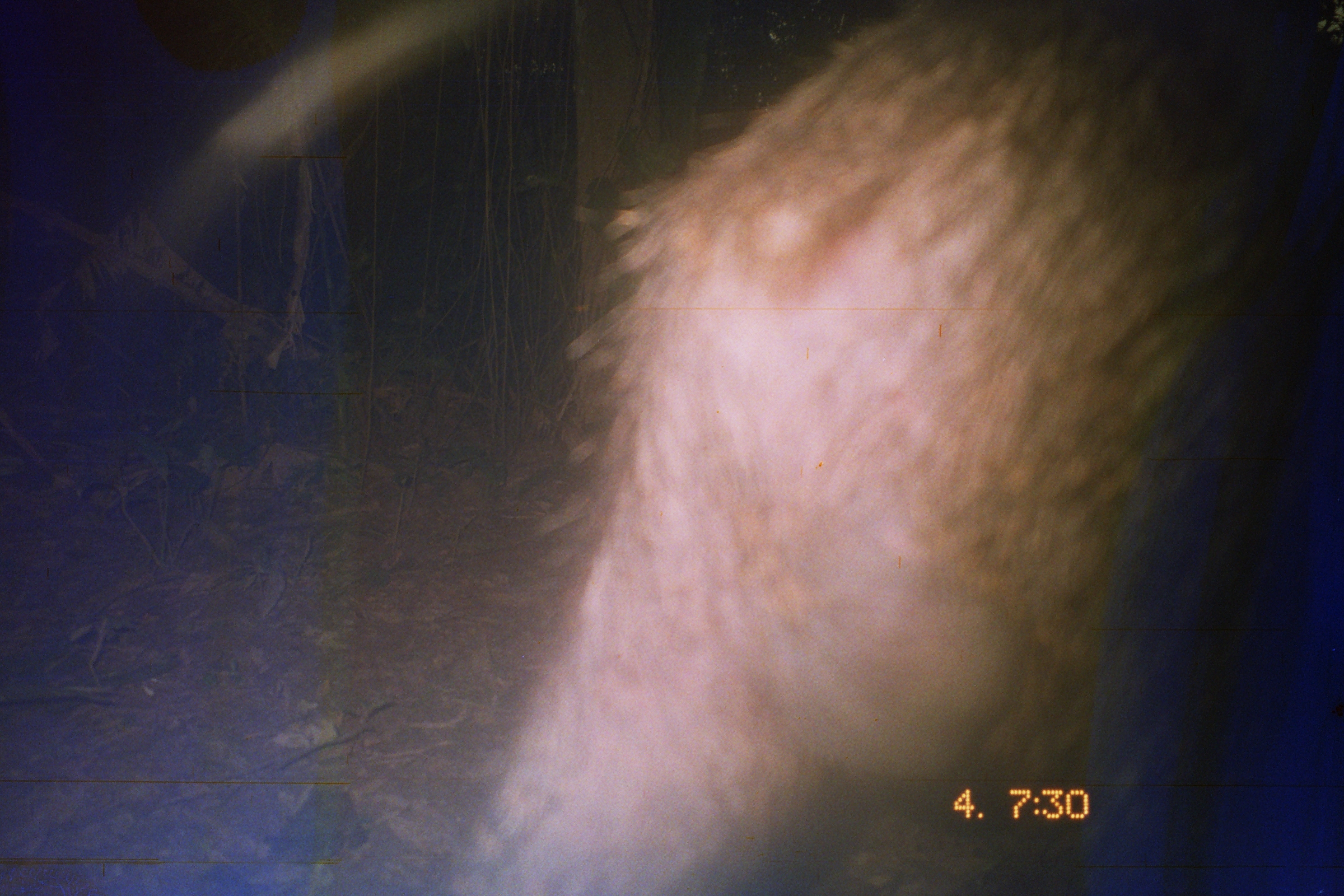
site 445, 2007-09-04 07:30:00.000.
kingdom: Animalia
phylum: Chordata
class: Mammalia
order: Artiodactyla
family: Tayassuidae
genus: Tayassu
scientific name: Tayassu pecari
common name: white-lipped peccary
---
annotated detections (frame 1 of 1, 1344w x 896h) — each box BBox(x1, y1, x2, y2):
tayassu pecari: BBox(442, 1, 1343, 895)